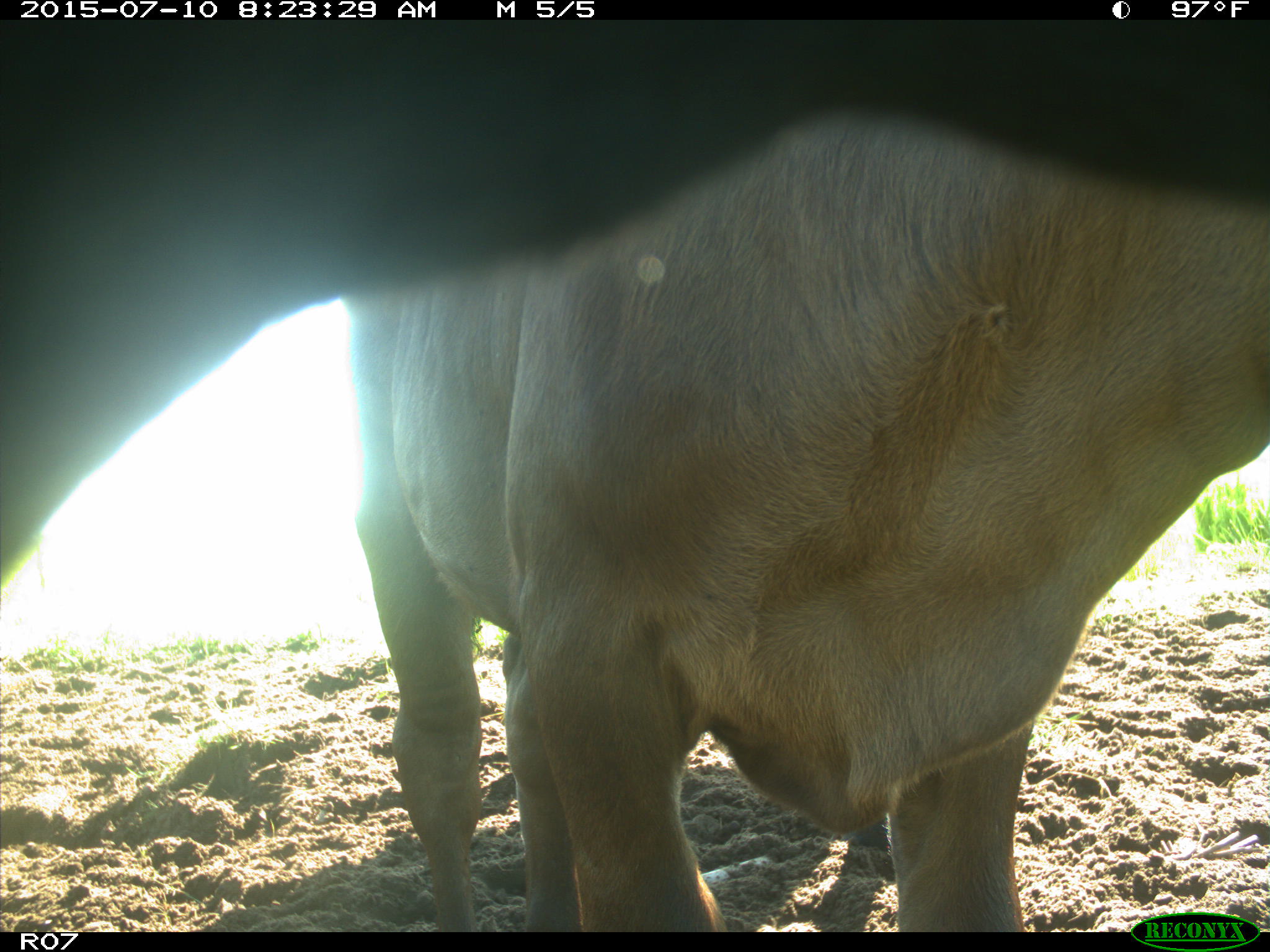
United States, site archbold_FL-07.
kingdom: Animalia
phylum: Chordata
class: Mammalia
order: Artiodactyla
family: Bovidae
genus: Bos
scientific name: Bos taurus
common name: domestic cow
Bos taurus (domestic cow).